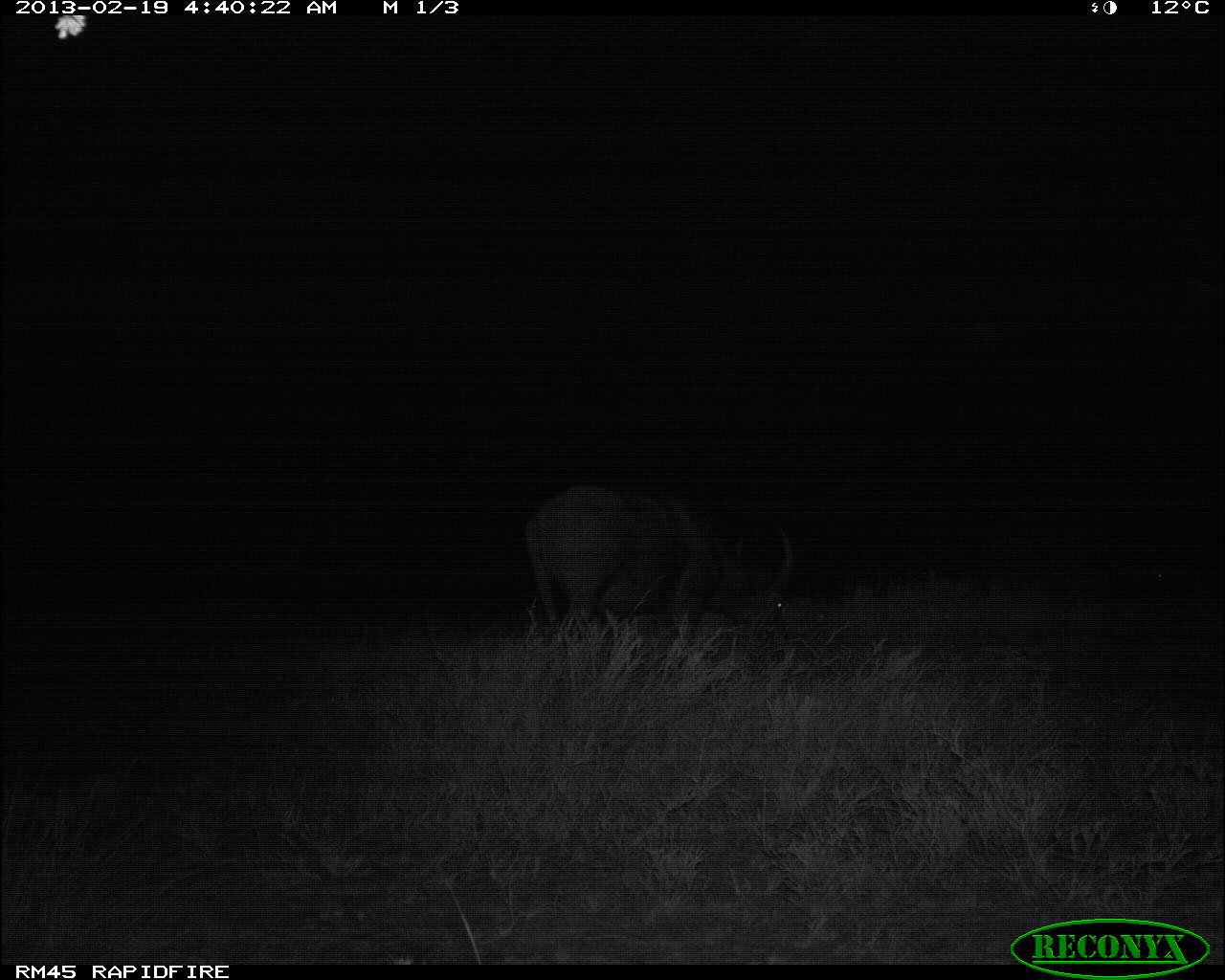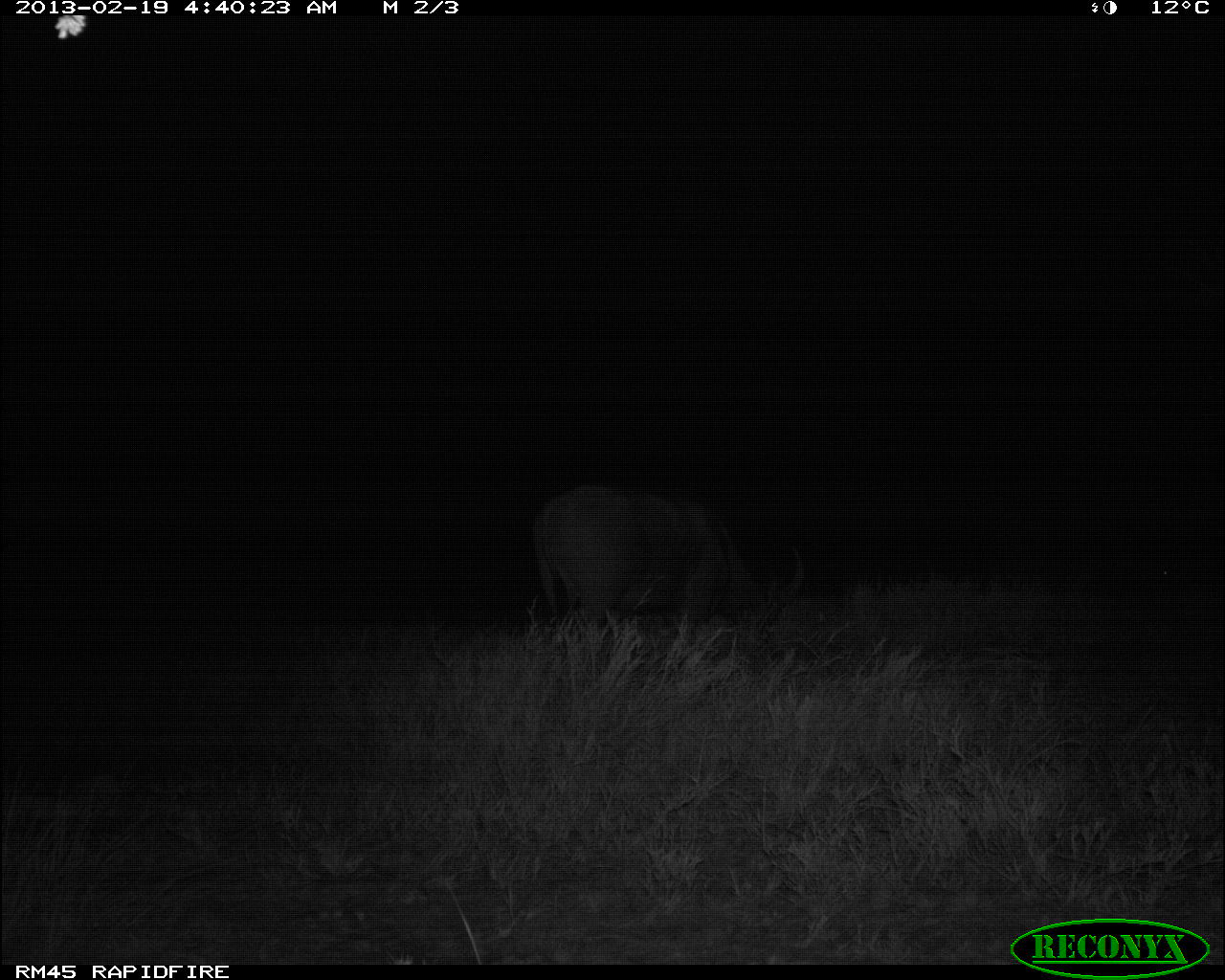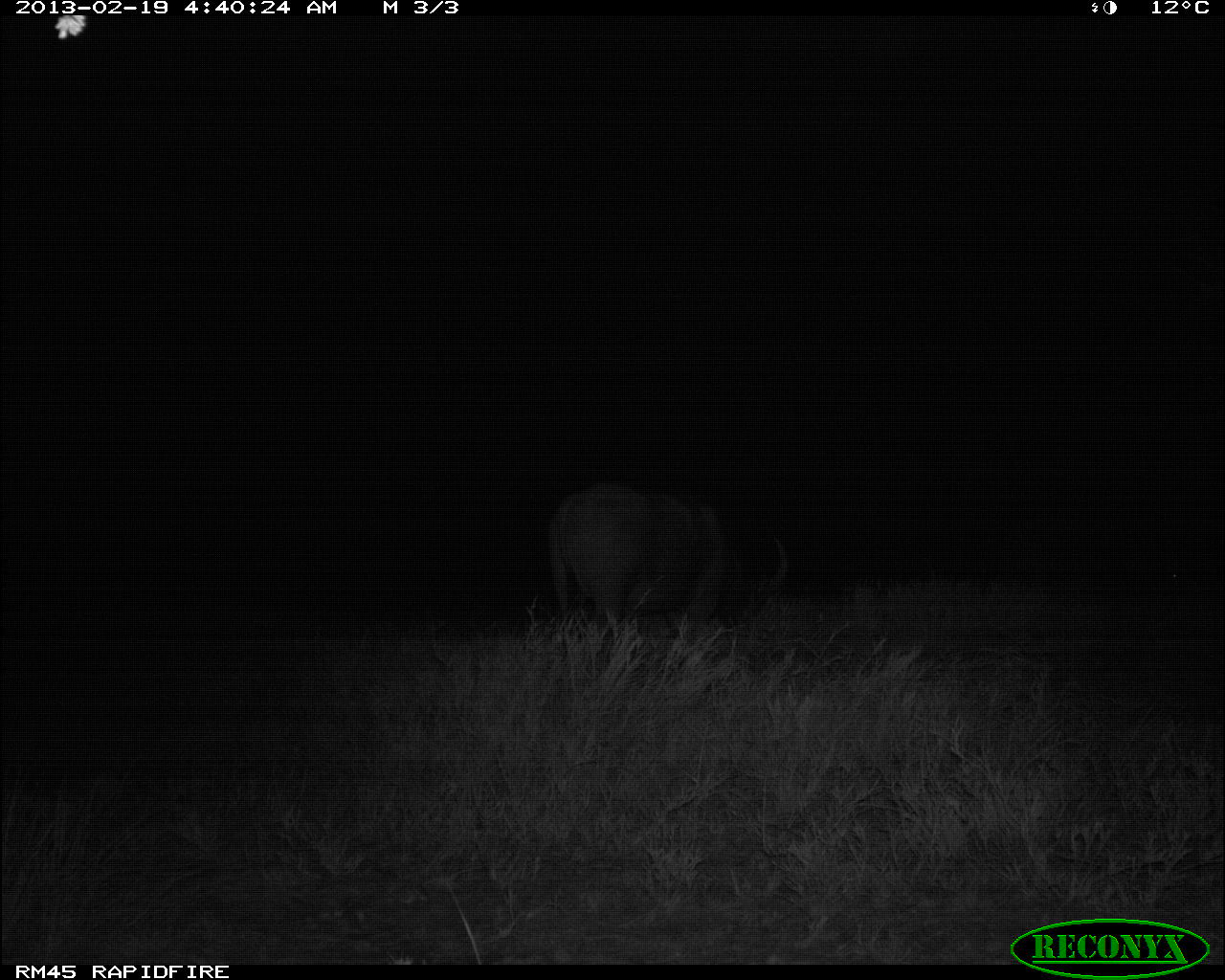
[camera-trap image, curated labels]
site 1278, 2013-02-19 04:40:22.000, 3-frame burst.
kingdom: Animalia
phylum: Chordata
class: Mammalia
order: Artiodactyla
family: Bovidae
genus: Syncerus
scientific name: Syncerus caffer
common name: african buffalo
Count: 1.